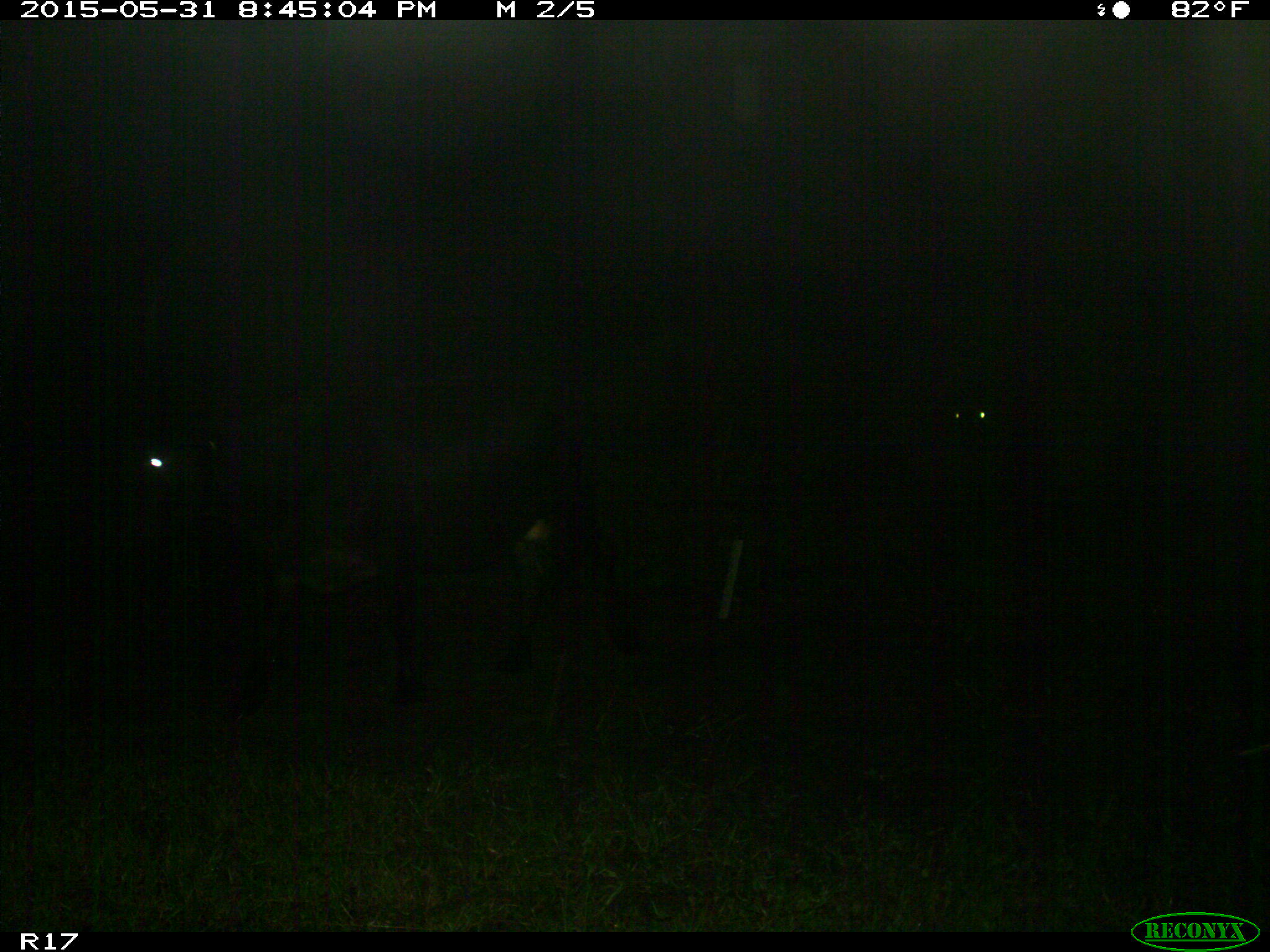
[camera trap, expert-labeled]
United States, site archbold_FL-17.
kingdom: Animalia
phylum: Chordata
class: Mammalia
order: Artiodactyla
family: Bovidae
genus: Bos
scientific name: Bos taurus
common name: domestic cow